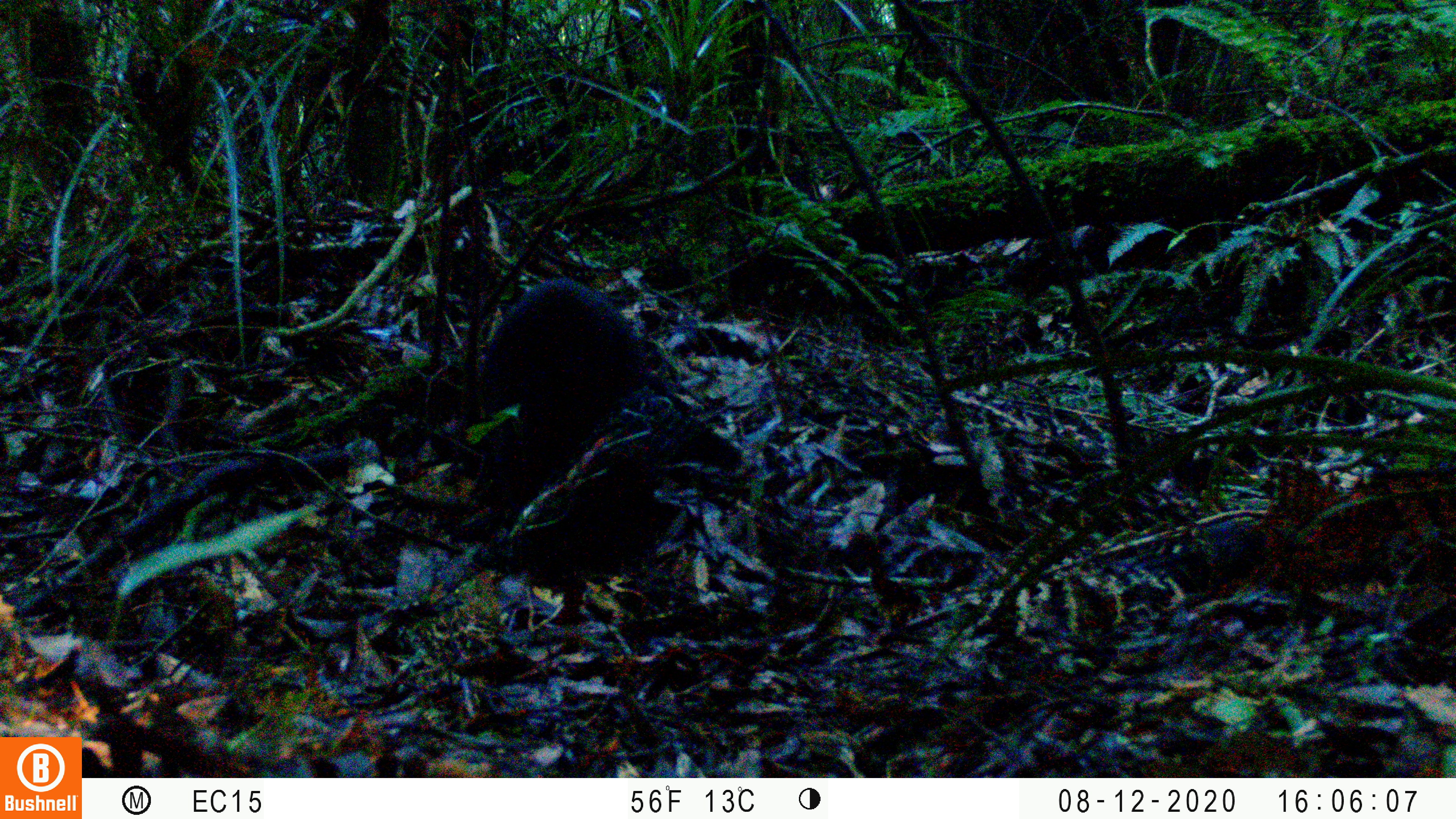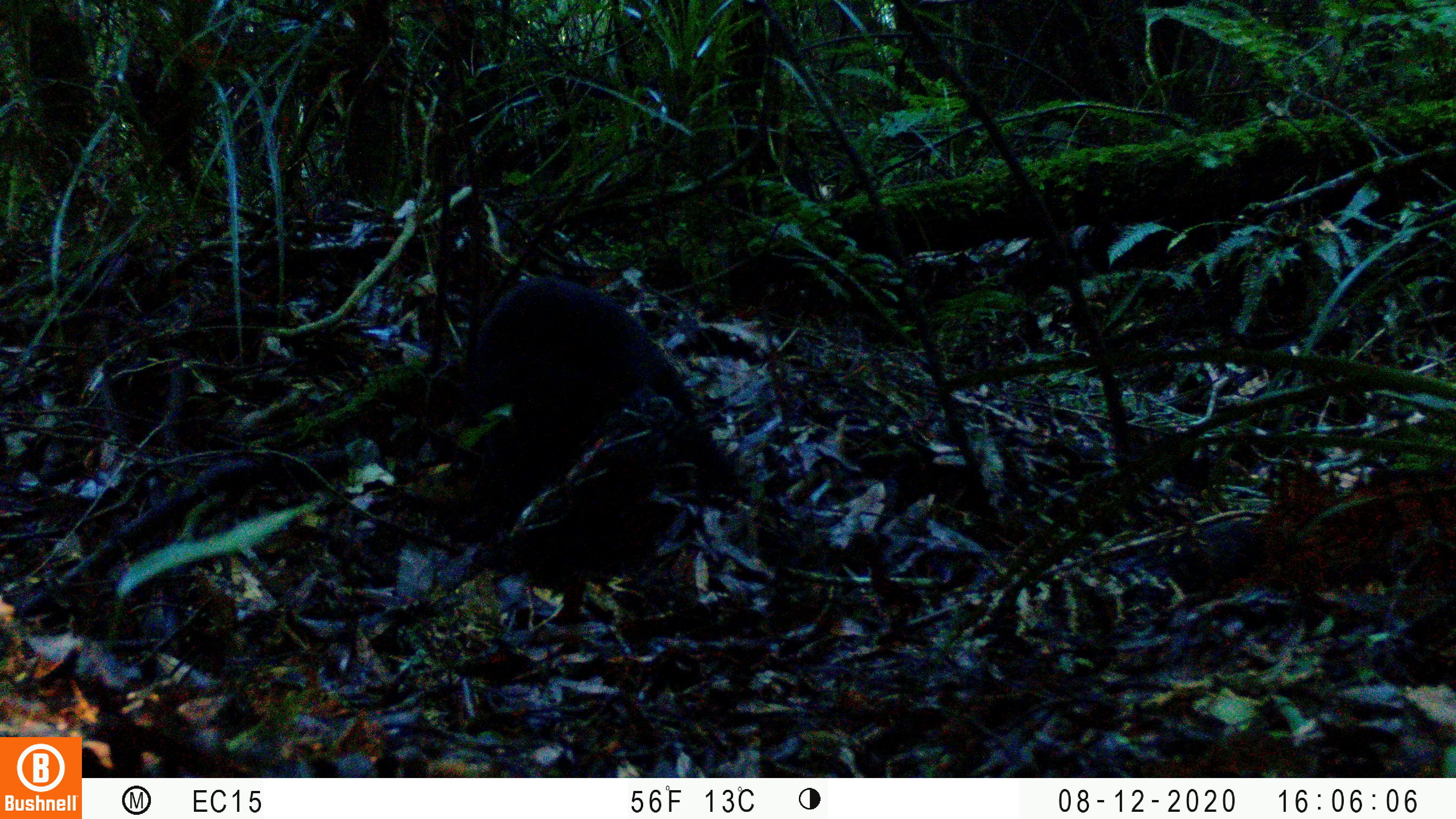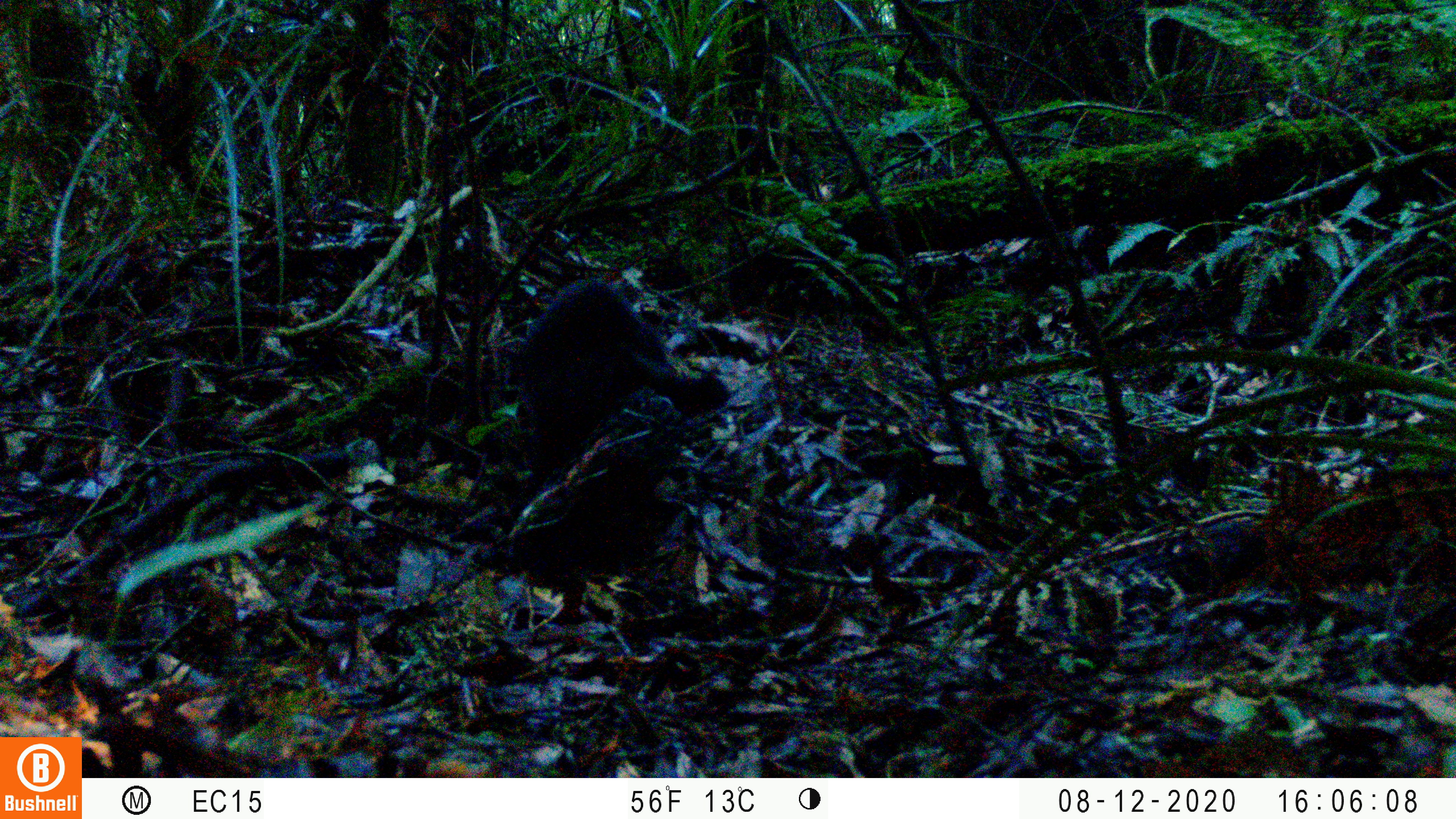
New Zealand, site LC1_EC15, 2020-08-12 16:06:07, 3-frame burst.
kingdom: Animalia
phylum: Chordata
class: Mammalia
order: Carnivora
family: Felidae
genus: Felis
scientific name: Felis catus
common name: domestic cat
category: cat